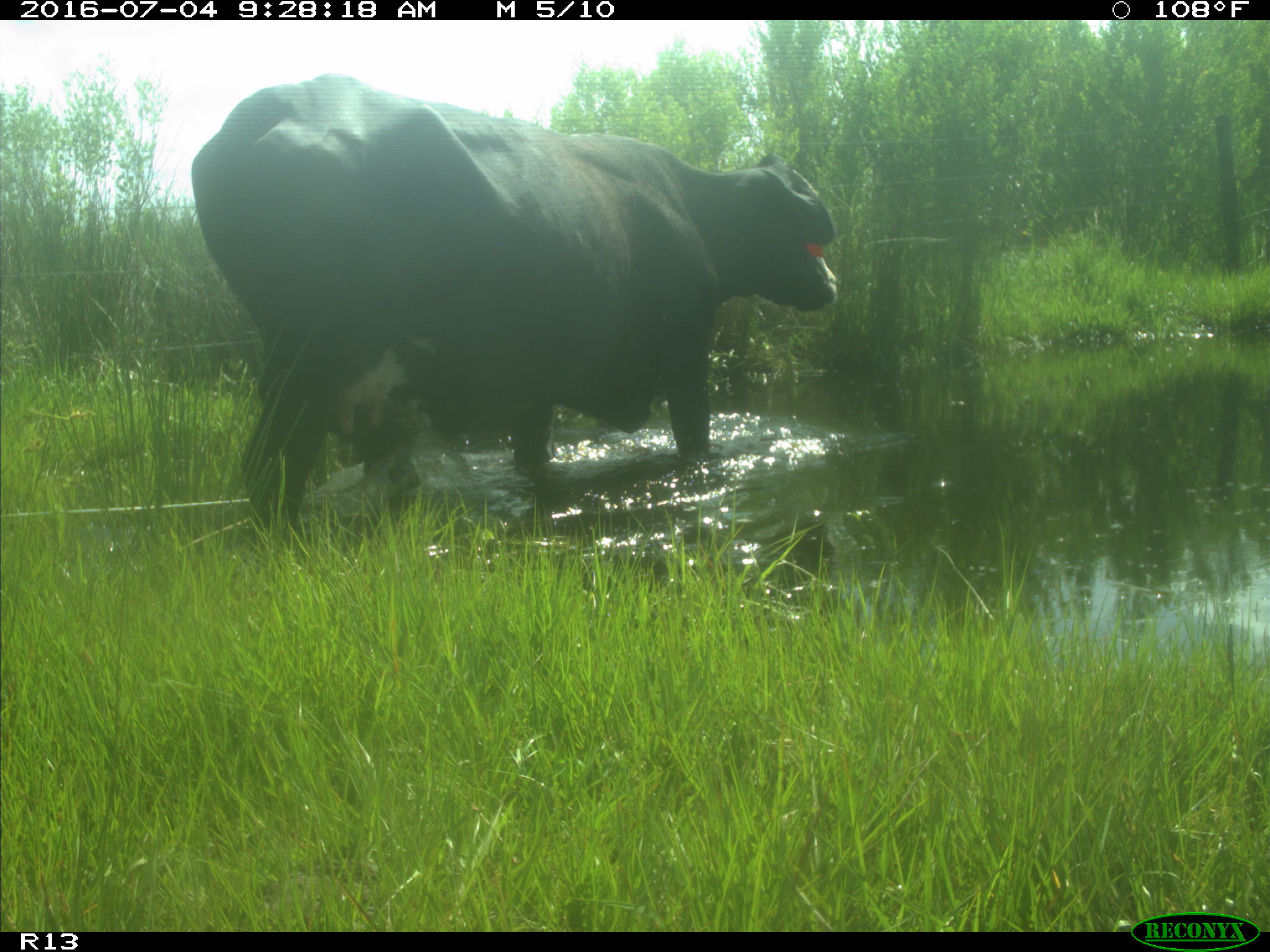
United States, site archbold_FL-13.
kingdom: Animalia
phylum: Chordata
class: Mammalia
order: Artiodactyla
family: Bovidae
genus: Bos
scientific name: Bos taurus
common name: domestic cow